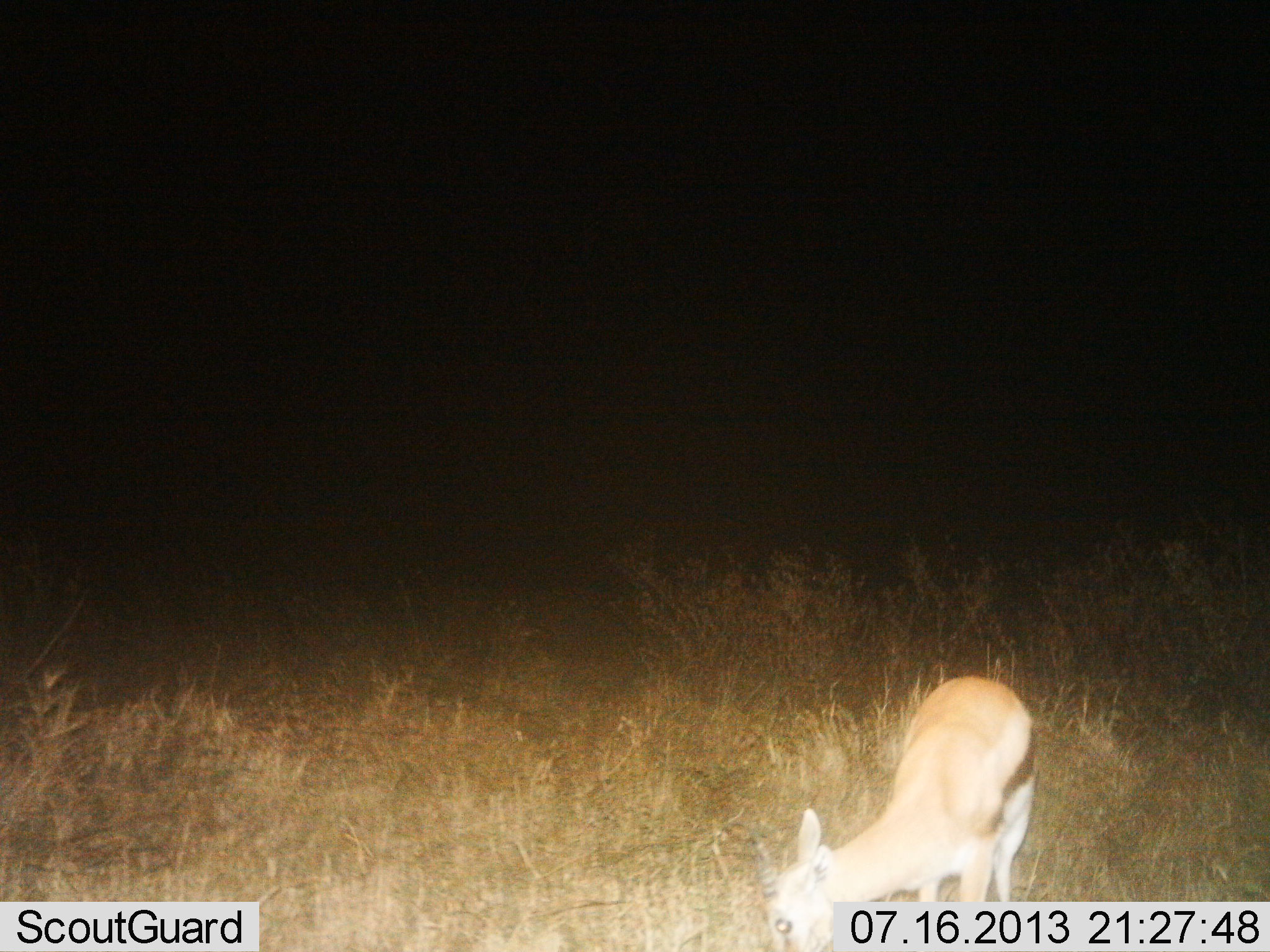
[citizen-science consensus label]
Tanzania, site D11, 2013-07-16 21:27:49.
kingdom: Animalia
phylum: Chordata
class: Mammalia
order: Artiodactyla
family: Bovidae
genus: Eudorcas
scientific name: Eudorcas thomsonii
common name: thomson's gazelle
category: gazellethomsons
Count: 1.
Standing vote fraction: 80%.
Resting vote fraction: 0%.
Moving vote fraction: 10%.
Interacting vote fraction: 0%.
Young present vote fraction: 0%.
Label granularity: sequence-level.